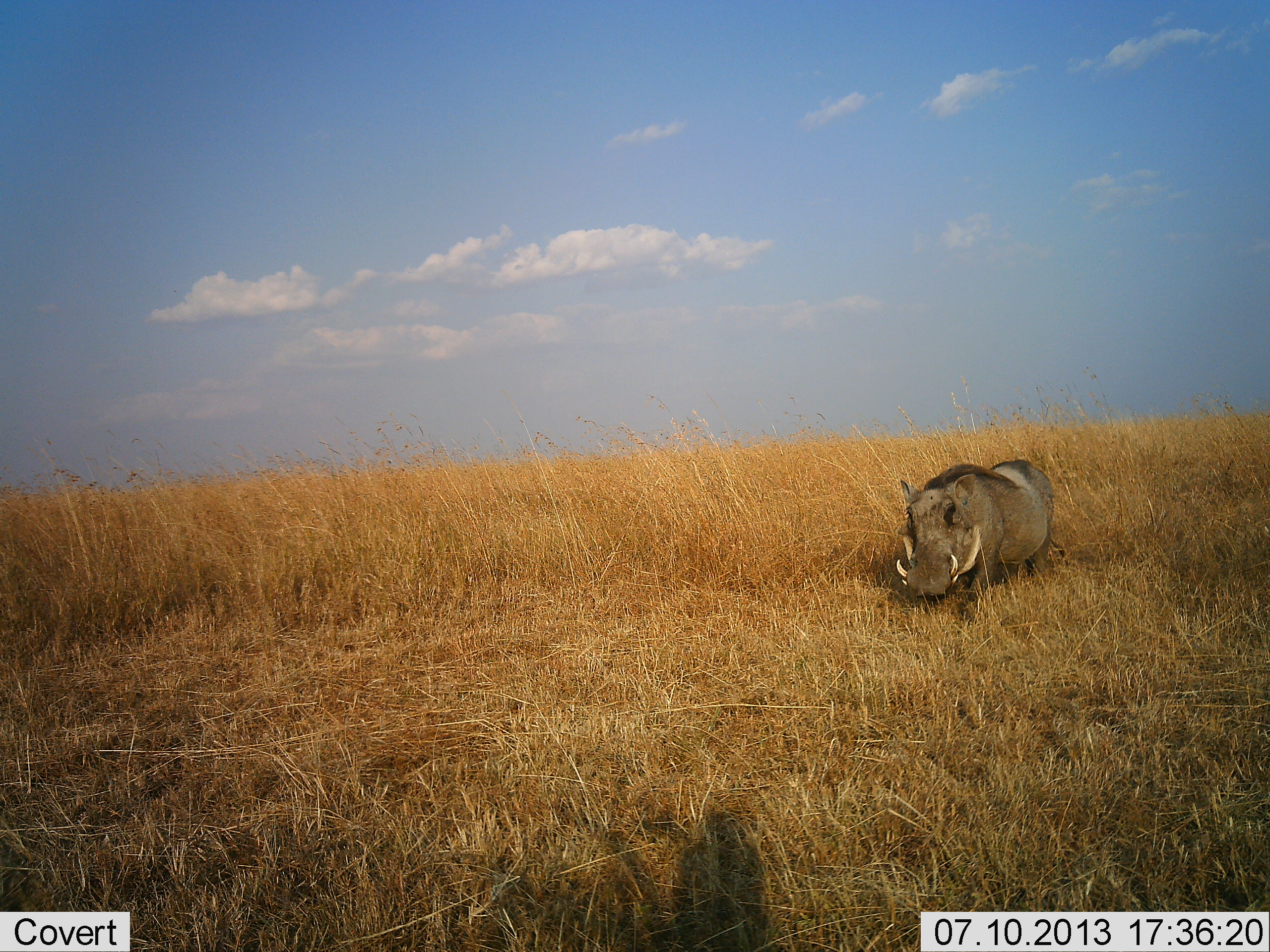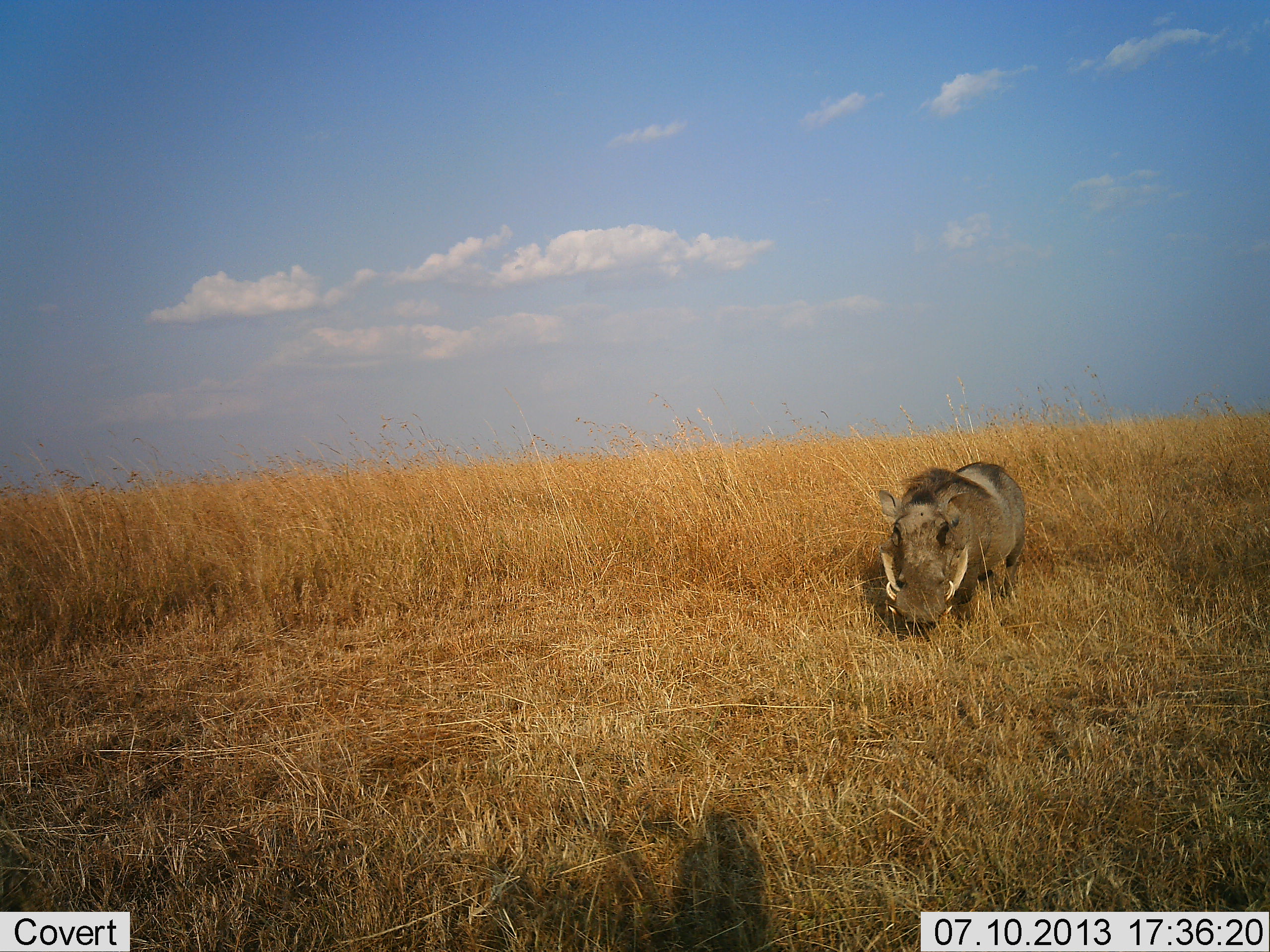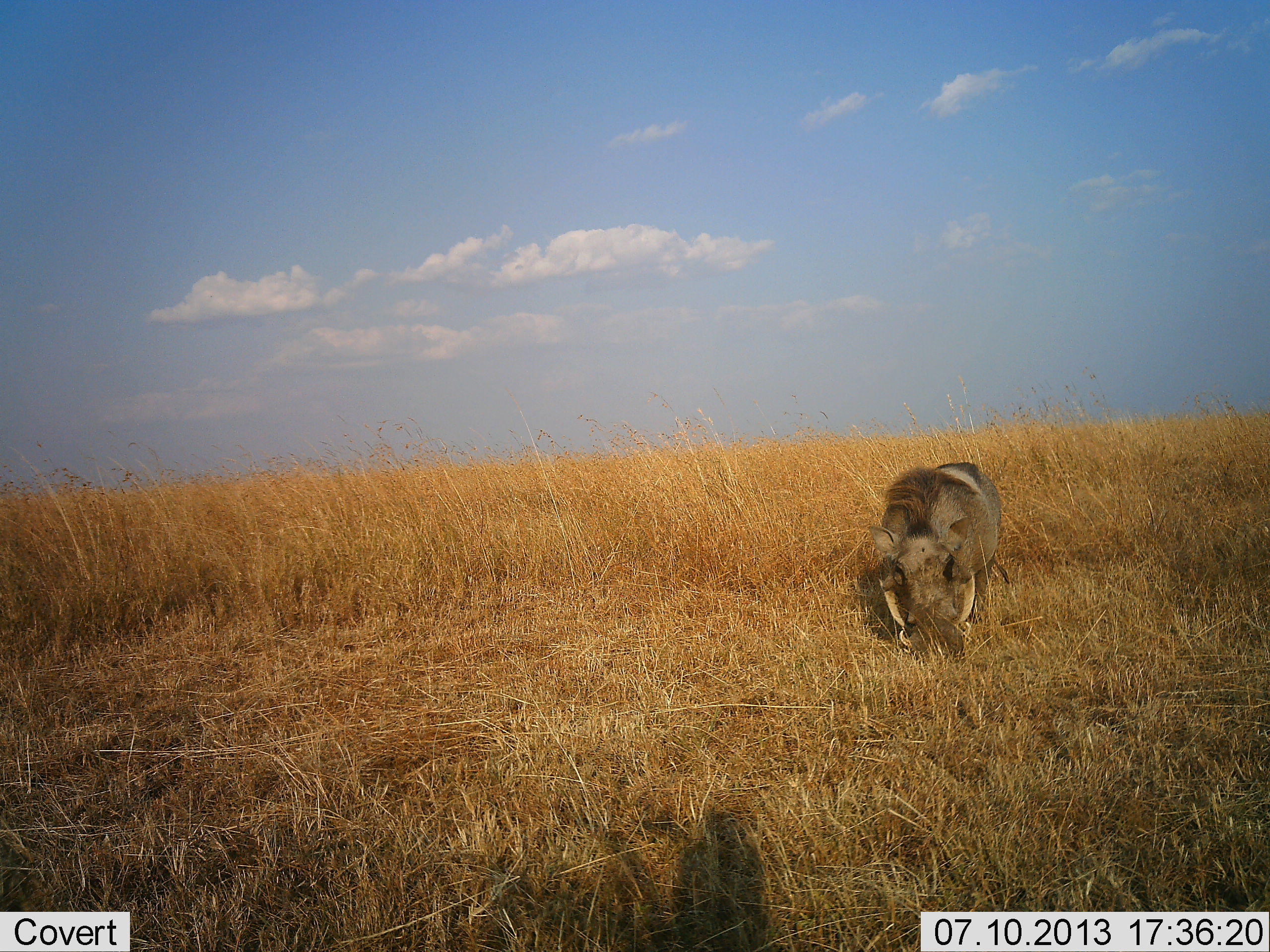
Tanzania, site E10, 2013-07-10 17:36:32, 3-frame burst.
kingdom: Animalia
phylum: Chordata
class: Mammalia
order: Artiodactyla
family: Suidae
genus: Phacochoerus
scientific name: Phacochoerus africanus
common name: warthog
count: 1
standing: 15%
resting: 0%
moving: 73%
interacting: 0%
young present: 0%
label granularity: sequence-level